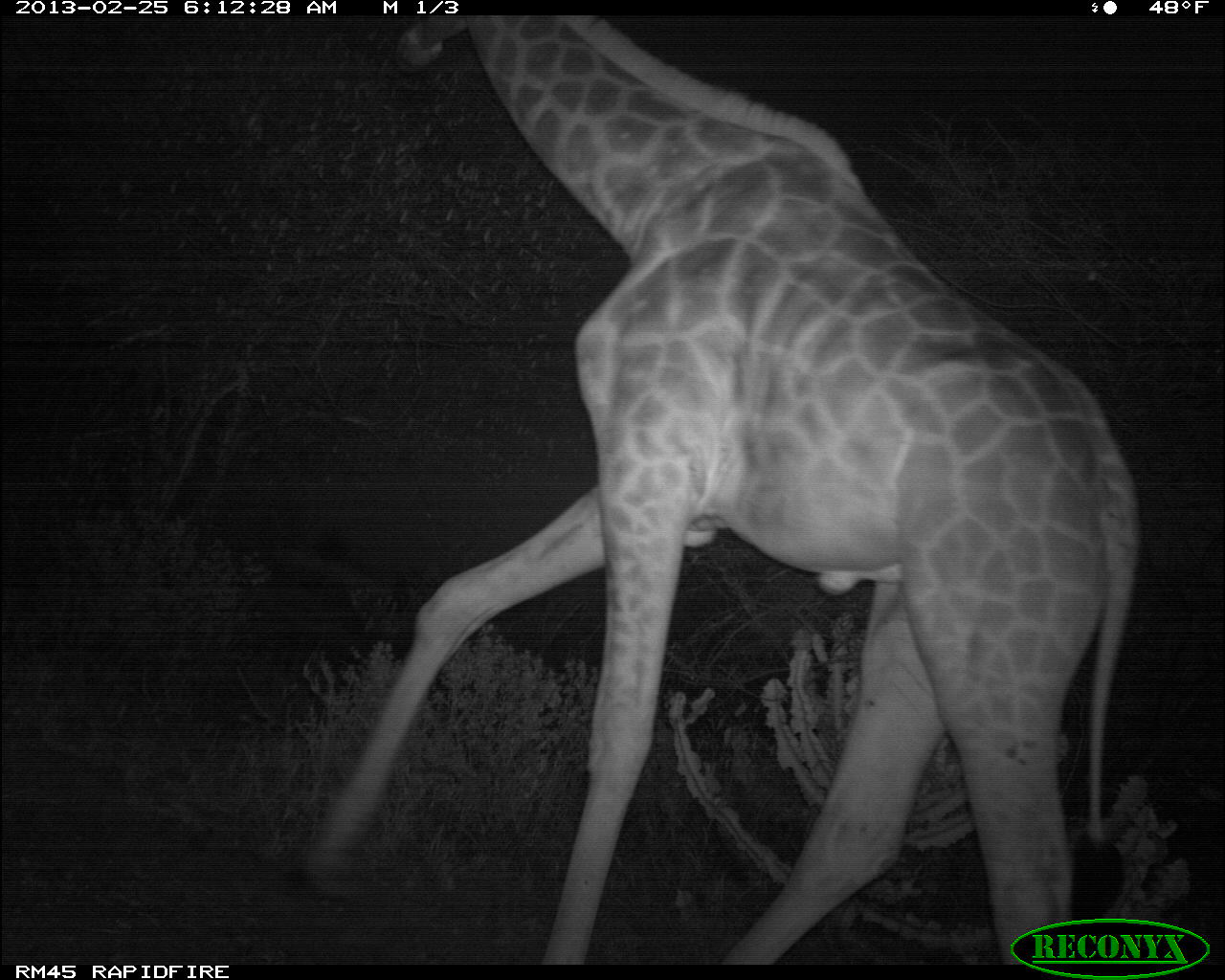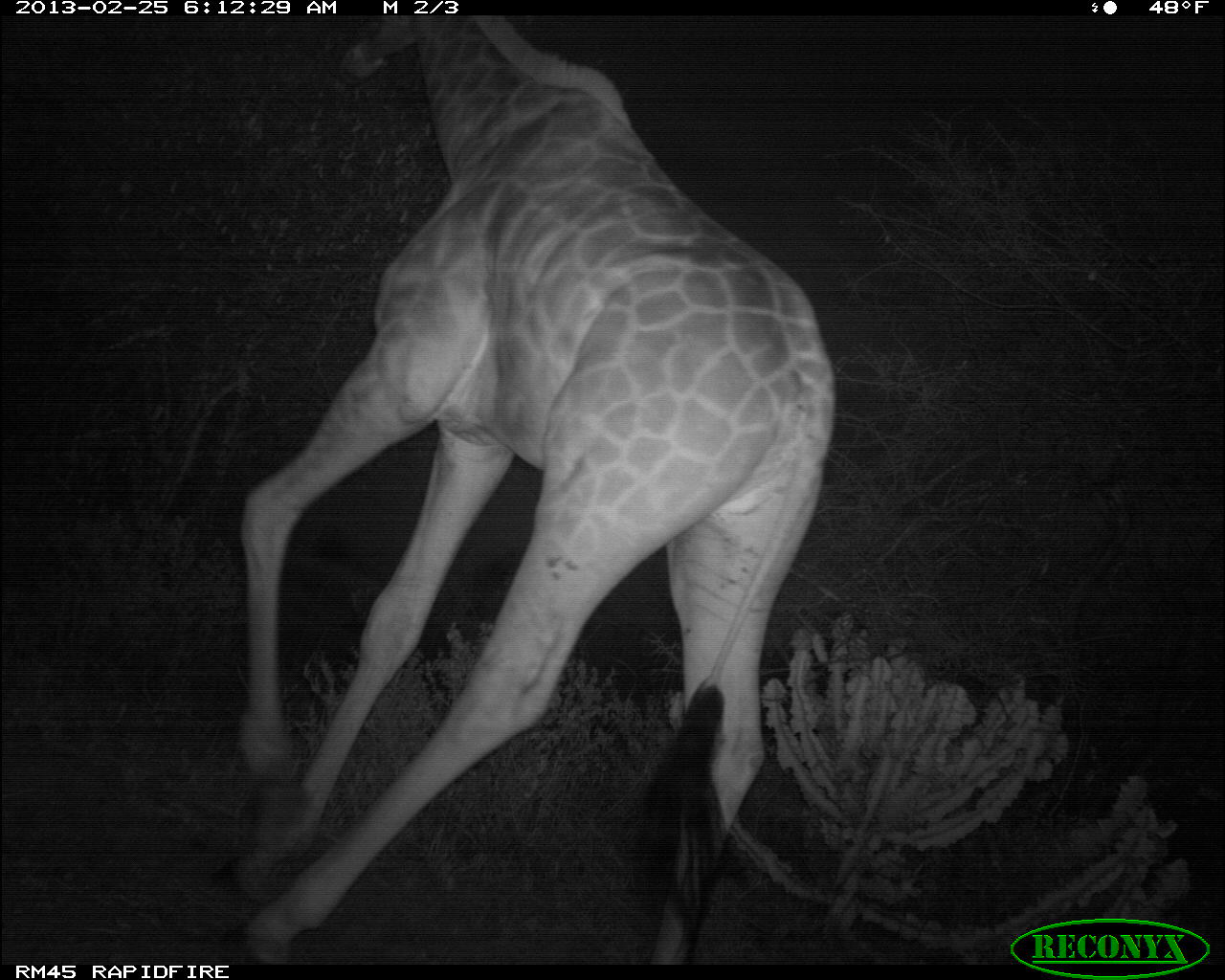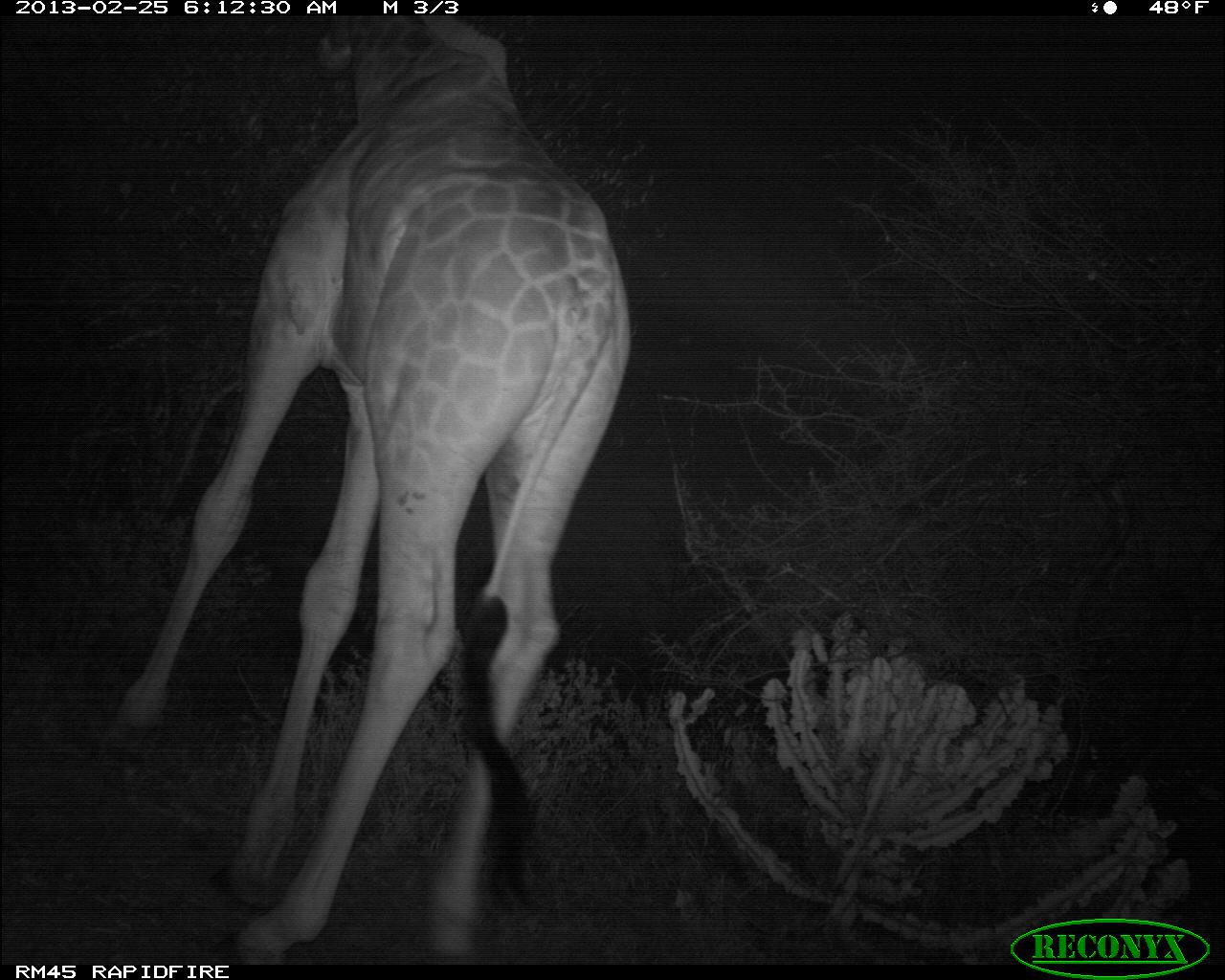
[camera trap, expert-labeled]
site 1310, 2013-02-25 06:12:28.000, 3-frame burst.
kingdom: Animalia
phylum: Chordata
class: Mammalia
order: Artiodactyla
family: Giraffidae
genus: Giraffa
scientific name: Giraffa camelopardalis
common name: giraffe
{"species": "Giraffa camelopardalis (giraffe)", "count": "1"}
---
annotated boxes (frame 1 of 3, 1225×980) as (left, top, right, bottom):
giraffa camelopardalis: (295, 16, 1139, 967)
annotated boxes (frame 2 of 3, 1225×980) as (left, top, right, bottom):
giraffa camelopardalis: (194, 16, 838, 961)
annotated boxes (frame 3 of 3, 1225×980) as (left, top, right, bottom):
giraffa camelopardalis: (104, 16, 631, 957)